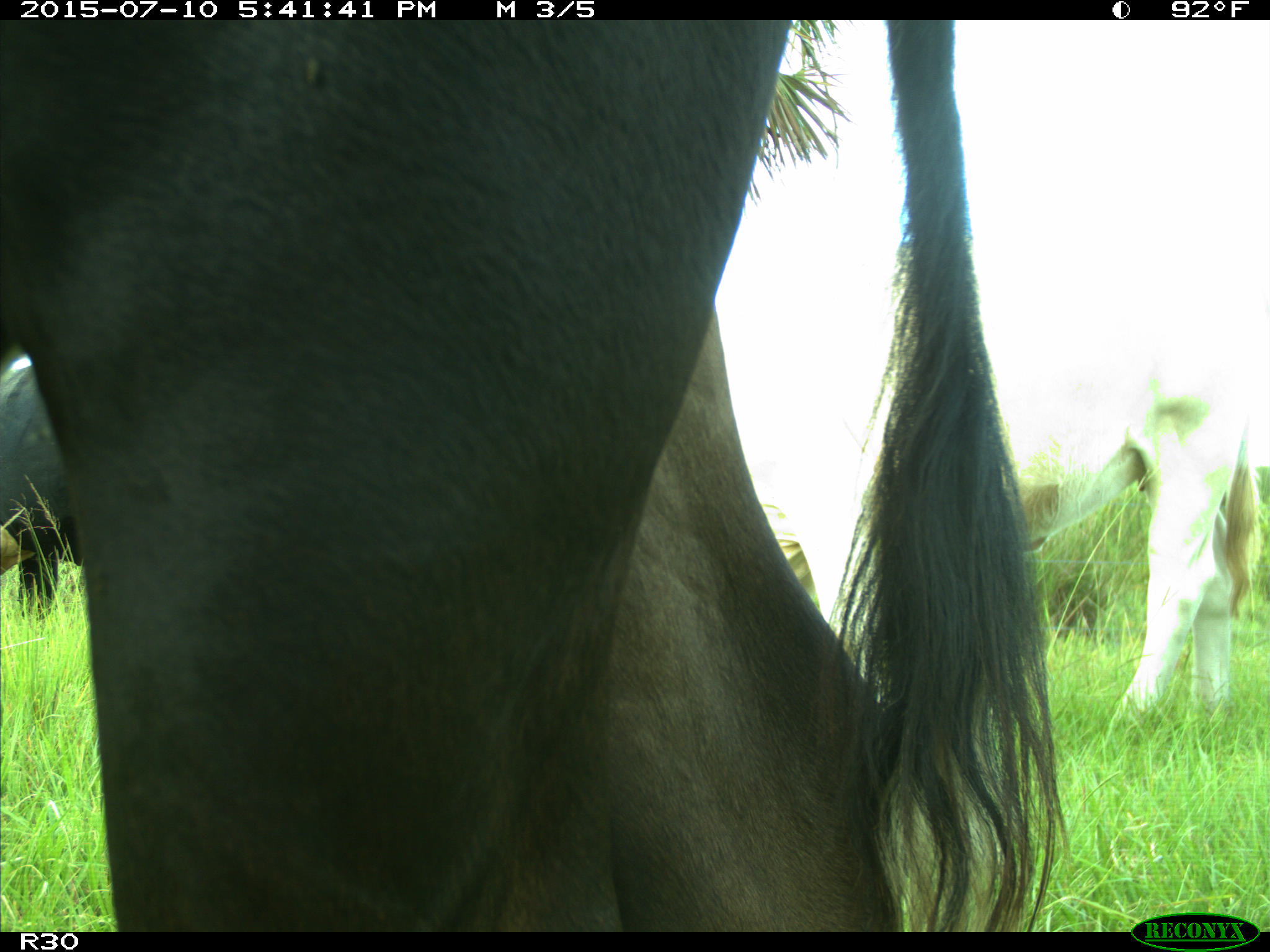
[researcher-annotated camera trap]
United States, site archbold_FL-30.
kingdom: Animalia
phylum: Chordata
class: Mammalia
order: Artiodactyla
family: Bovidae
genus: Bos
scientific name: Bos taurus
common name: domestic cow